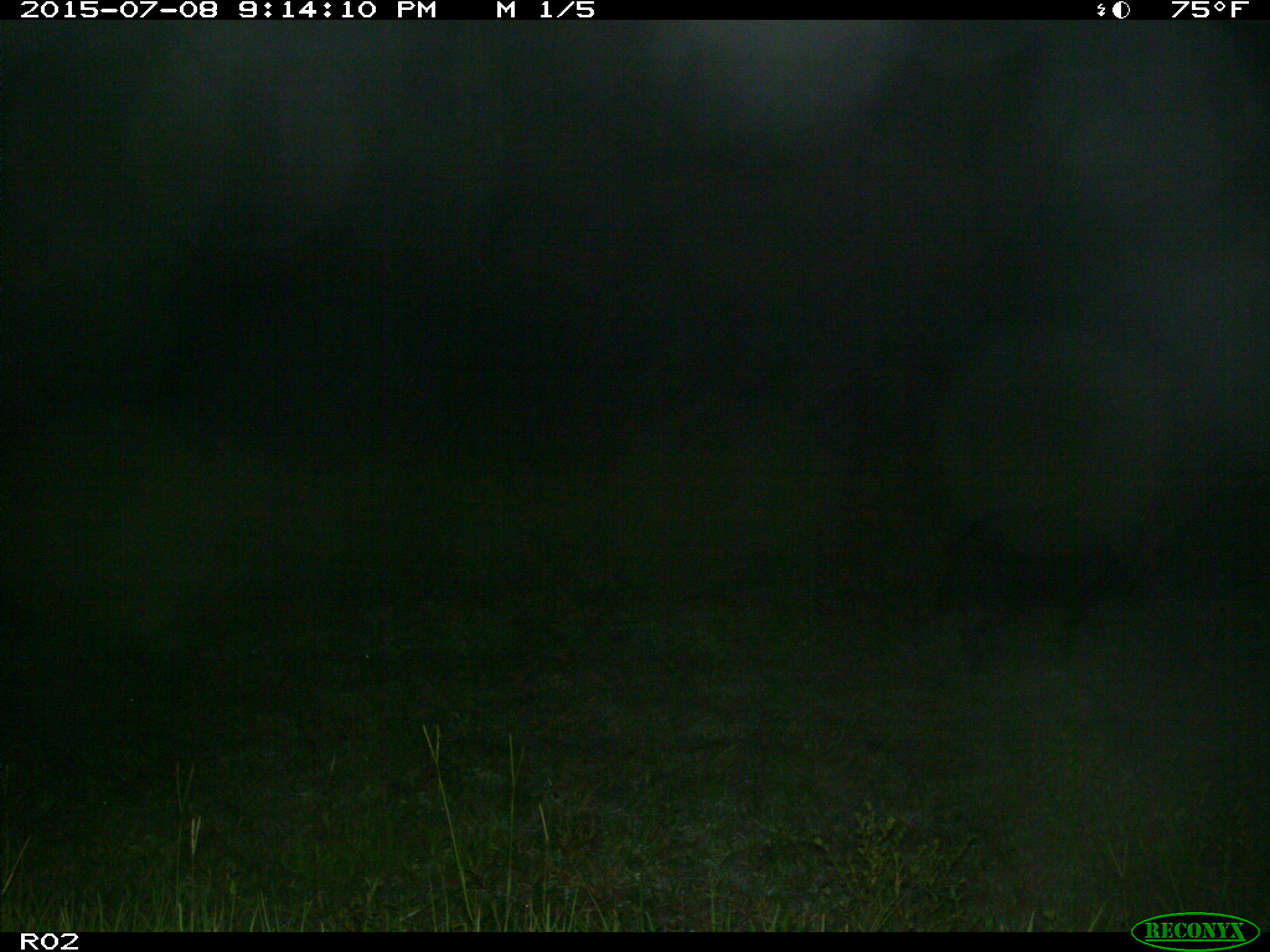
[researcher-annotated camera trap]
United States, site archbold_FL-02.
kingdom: Animalia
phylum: Chordata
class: Mammalia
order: Artiodactyla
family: Suidae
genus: Sus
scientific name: Sus scrofa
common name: wild boar